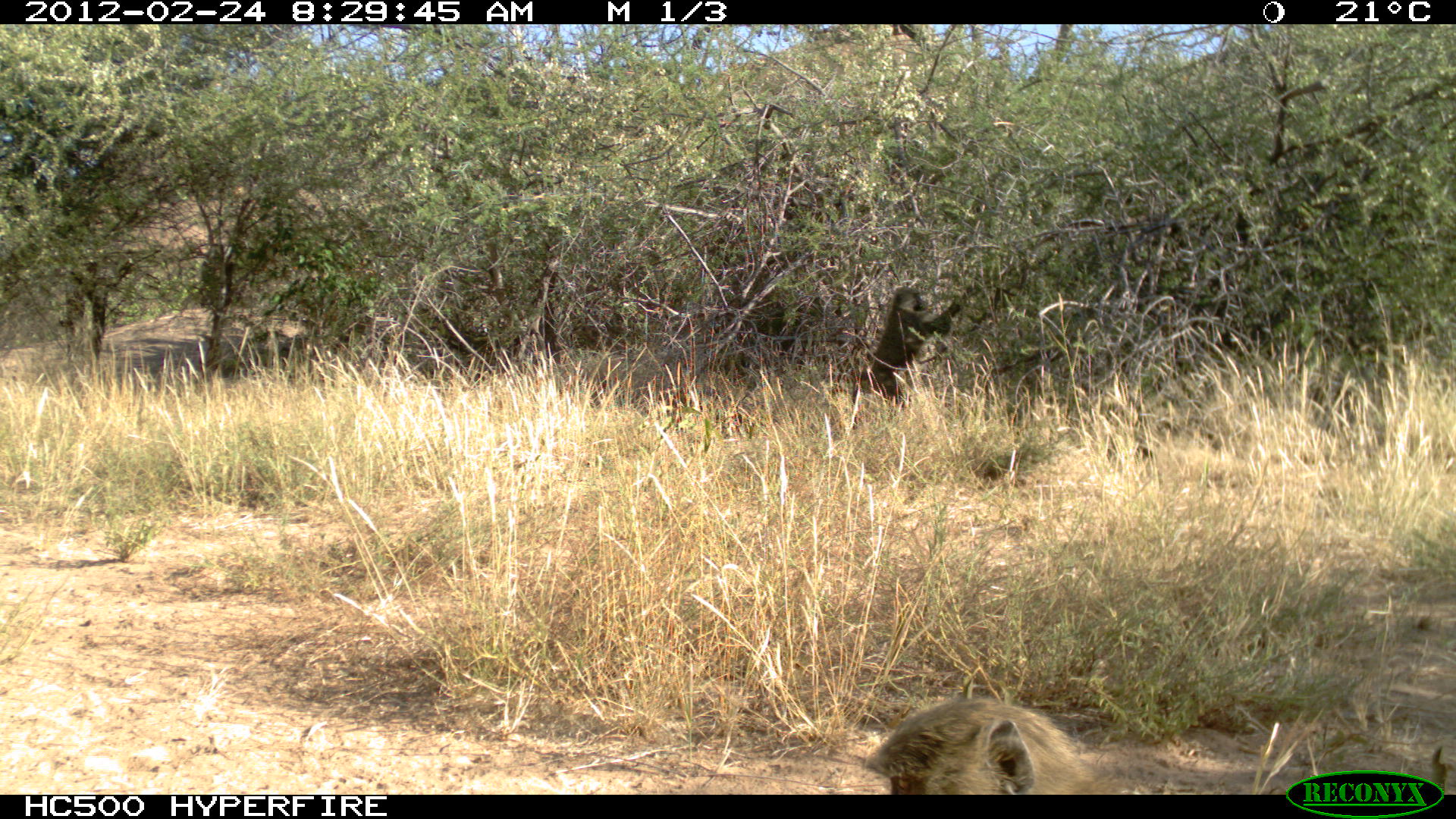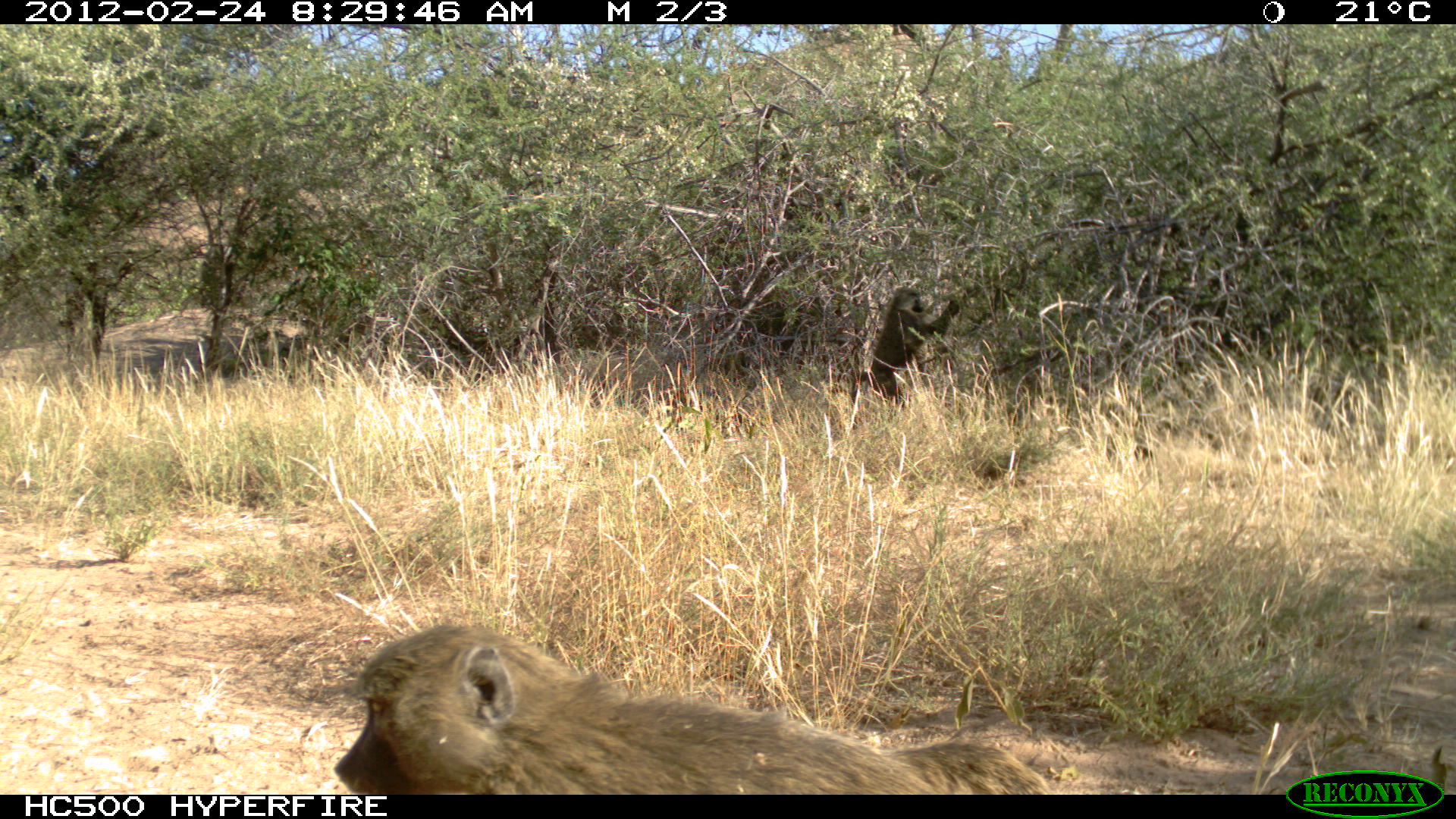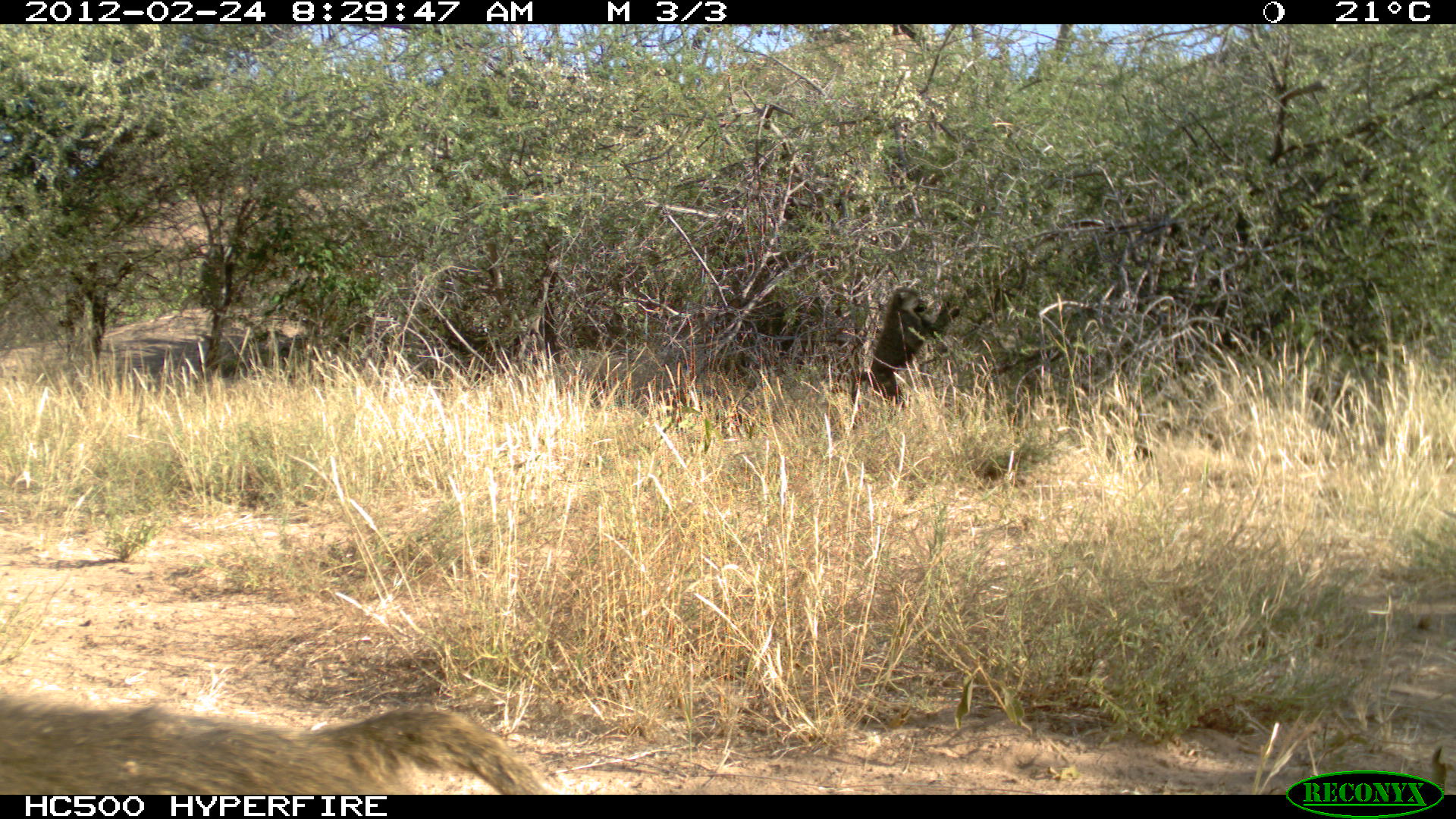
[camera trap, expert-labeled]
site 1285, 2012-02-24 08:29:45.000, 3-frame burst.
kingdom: Animalia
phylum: Chordata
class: Mammalia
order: Primates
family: Cercopithecidae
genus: Papio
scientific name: Papio anubis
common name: olive baboon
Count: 2.